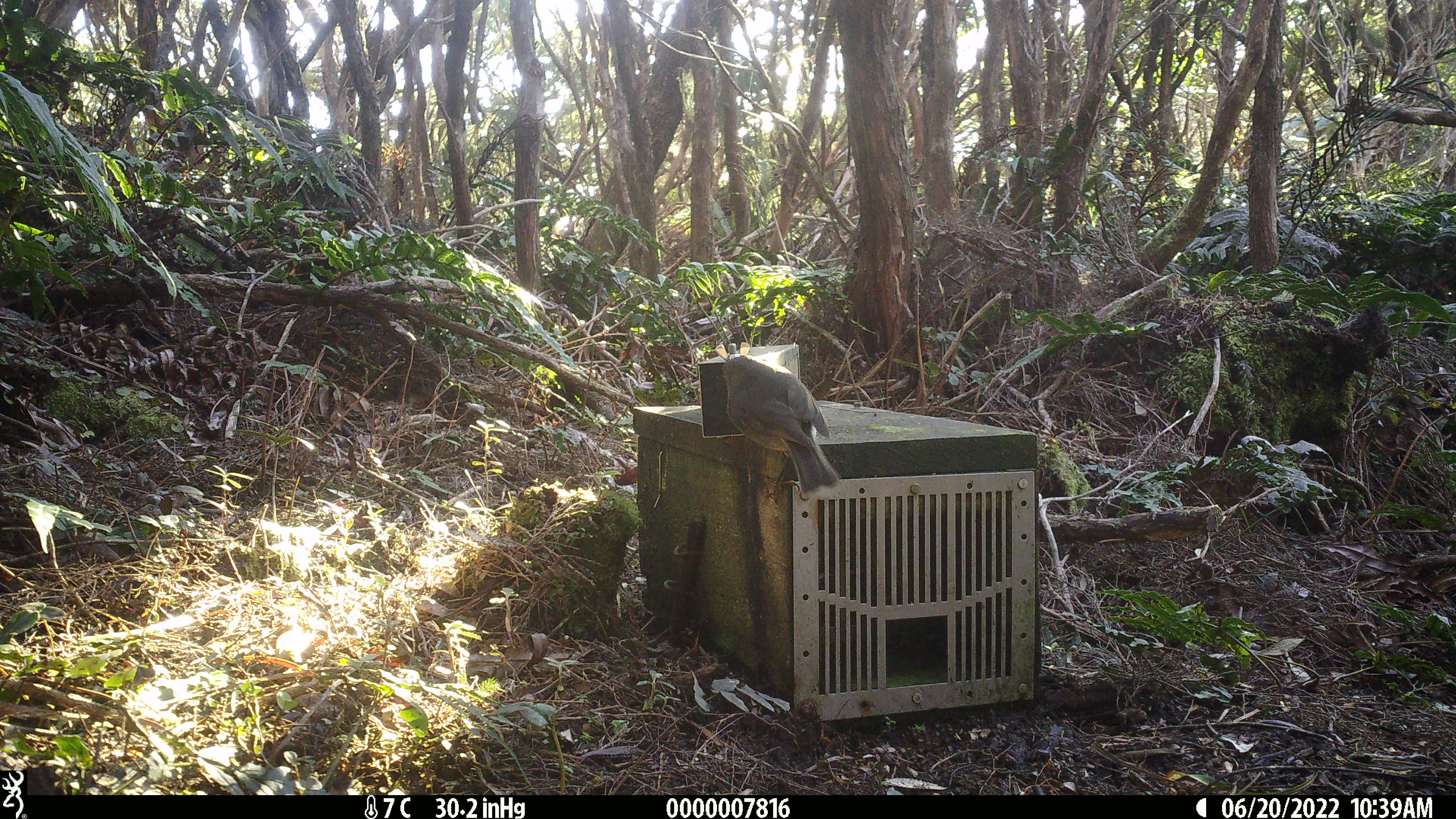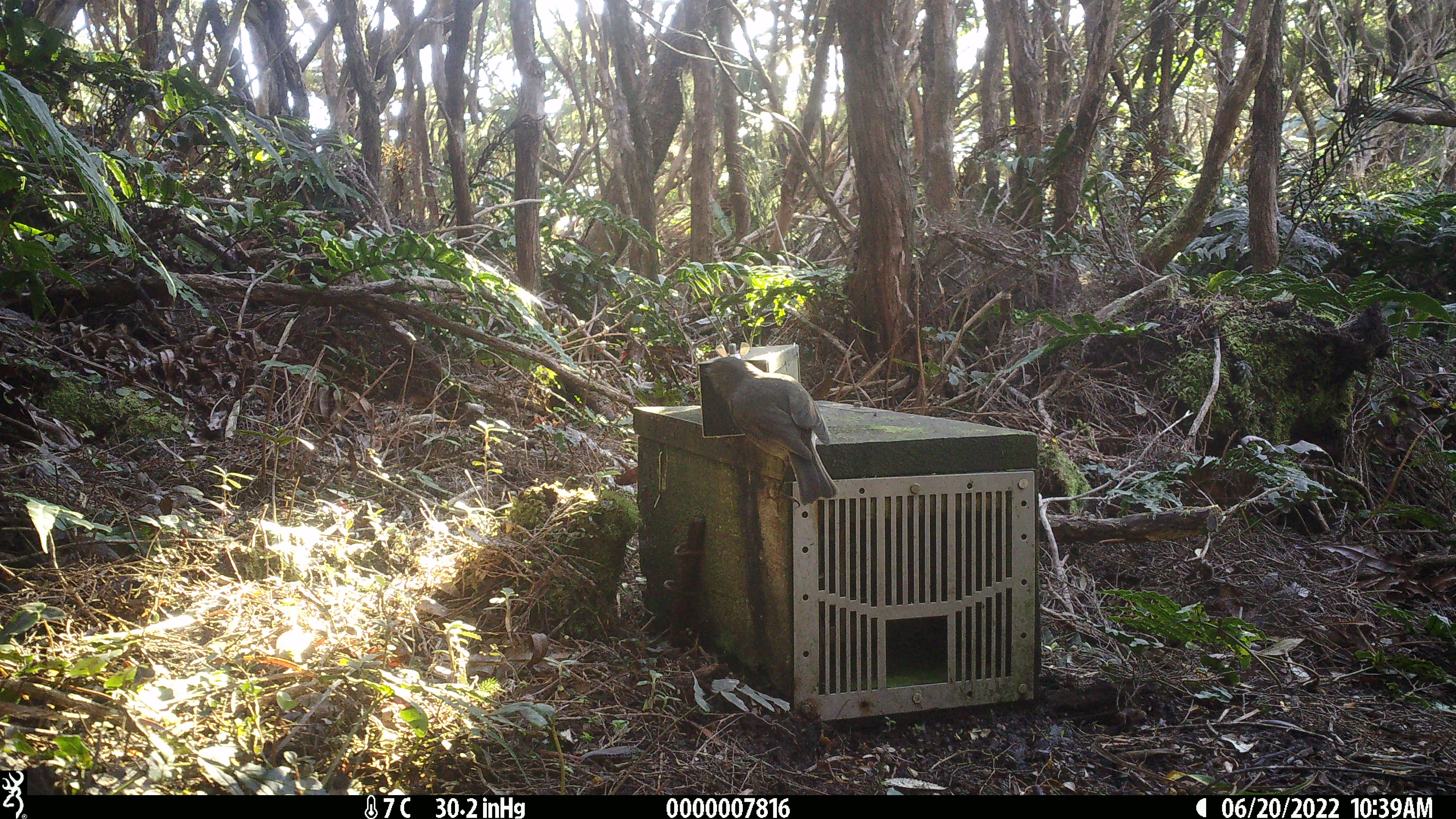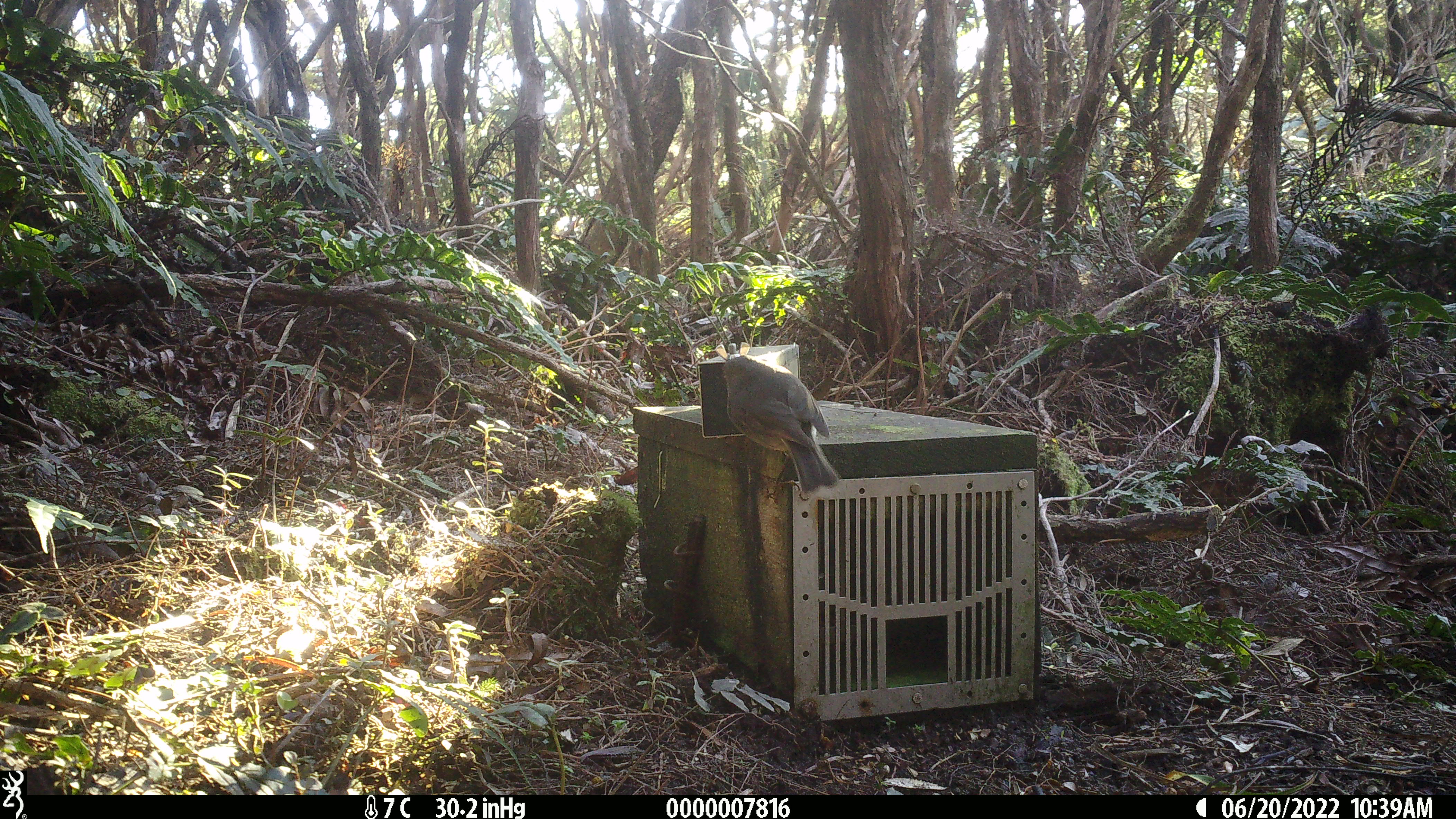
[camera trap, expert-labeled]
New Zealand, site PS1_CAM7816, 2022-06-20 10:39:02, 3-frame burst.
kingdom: Animalia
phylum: Chordata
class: Aves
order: Passeriformes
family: Petroicidae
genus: Petroica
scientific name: Petroica australis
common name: new zealand robin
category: robin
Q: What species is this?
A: Robin (new zealand robin) (Petroica australis).